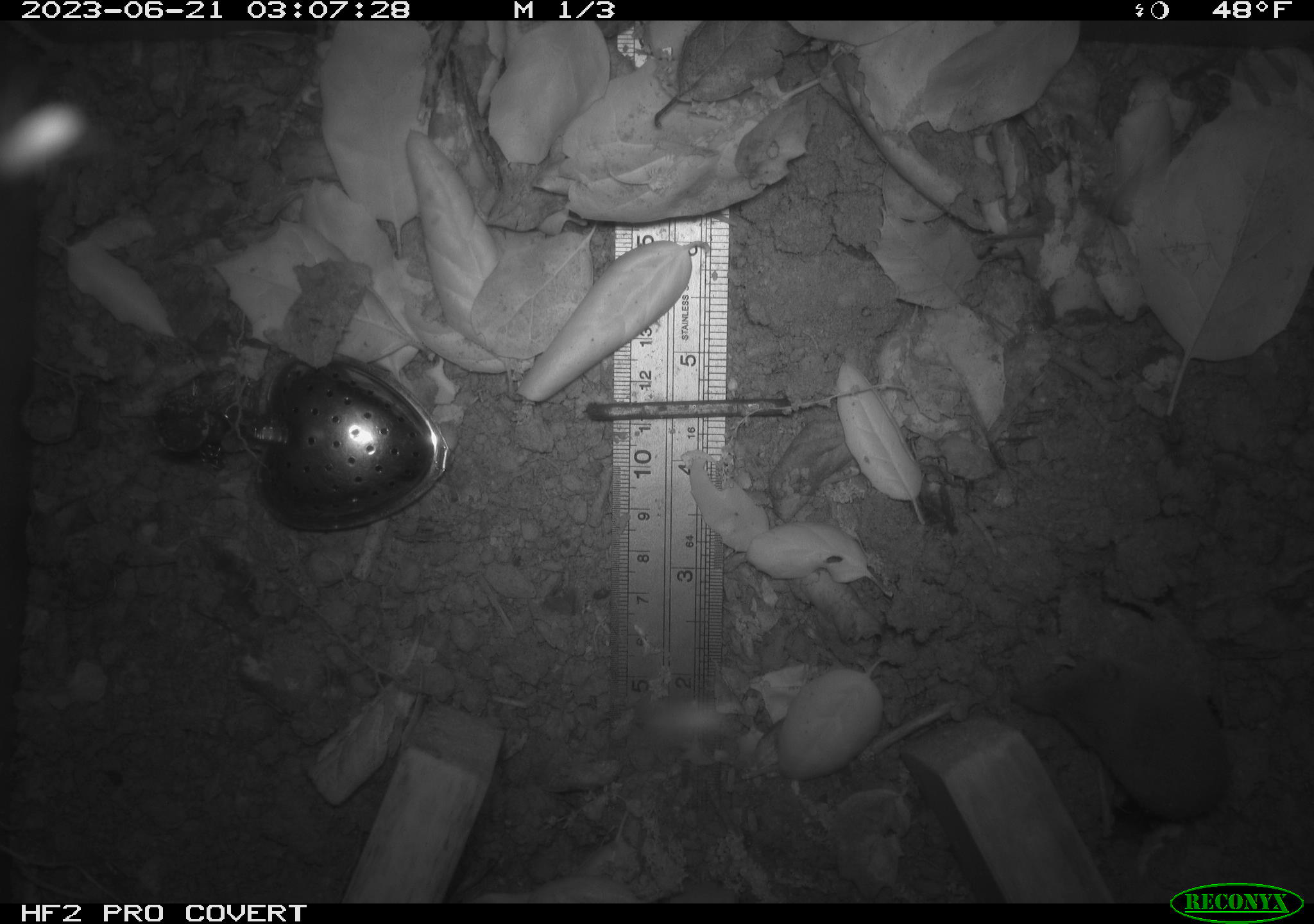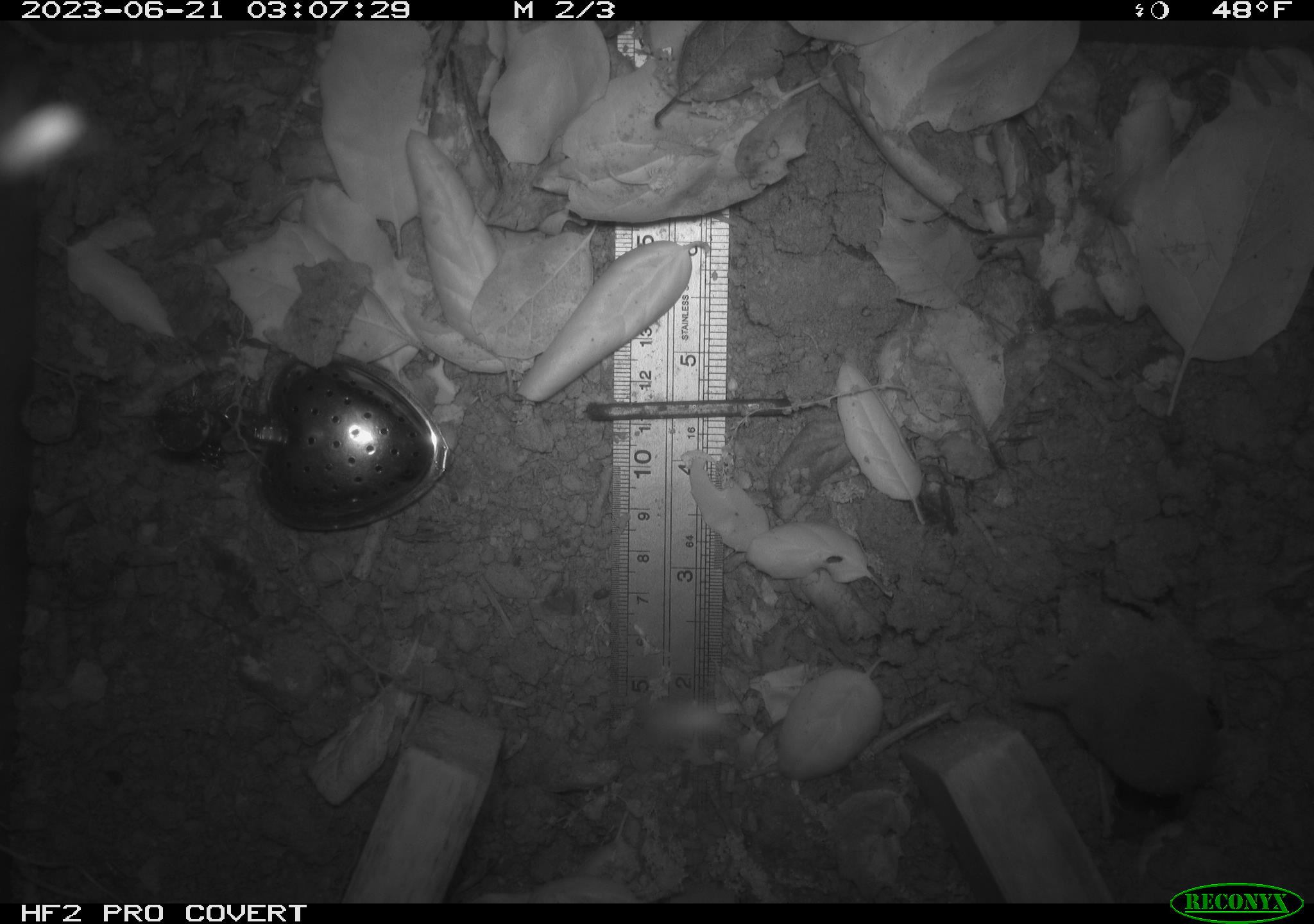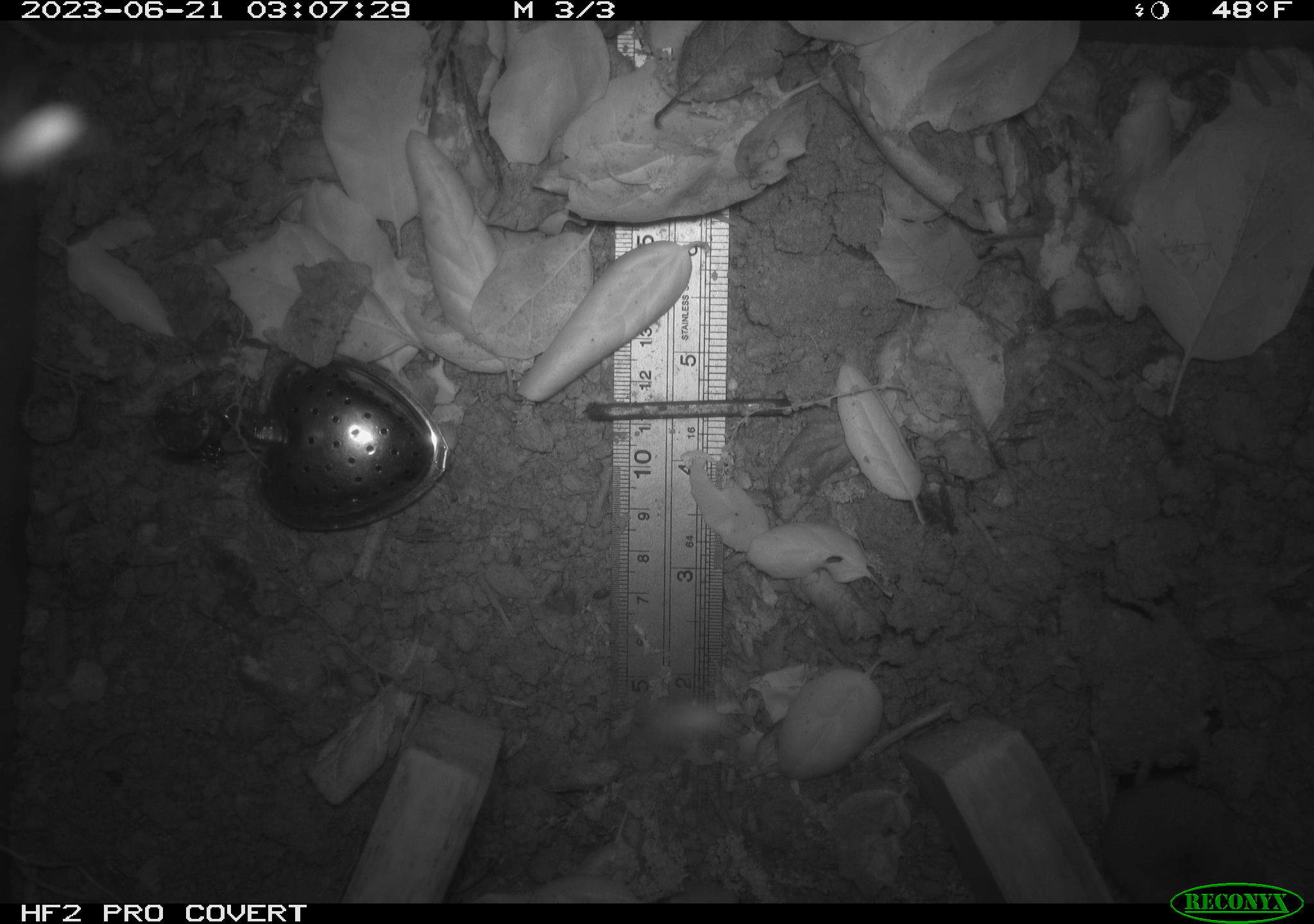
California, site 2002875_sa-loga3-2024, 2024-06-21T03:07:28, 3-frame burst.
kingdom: Animalia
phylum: Chordata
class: Mammalia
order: Eulipotyphla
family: Soricidae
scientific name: Soricidae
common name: shrews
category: soricidae family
Soricidae family (shrews) (Soricidae).